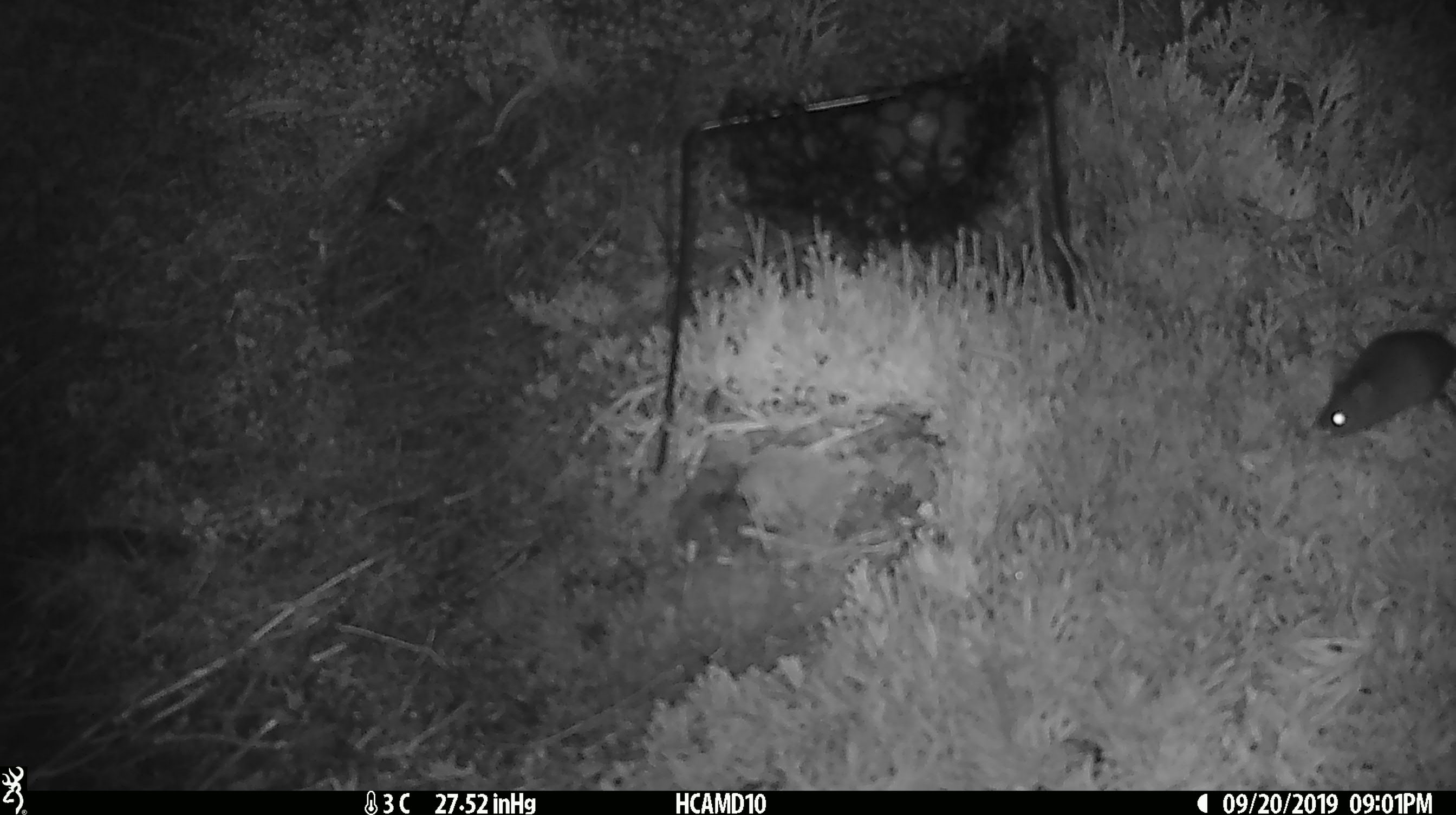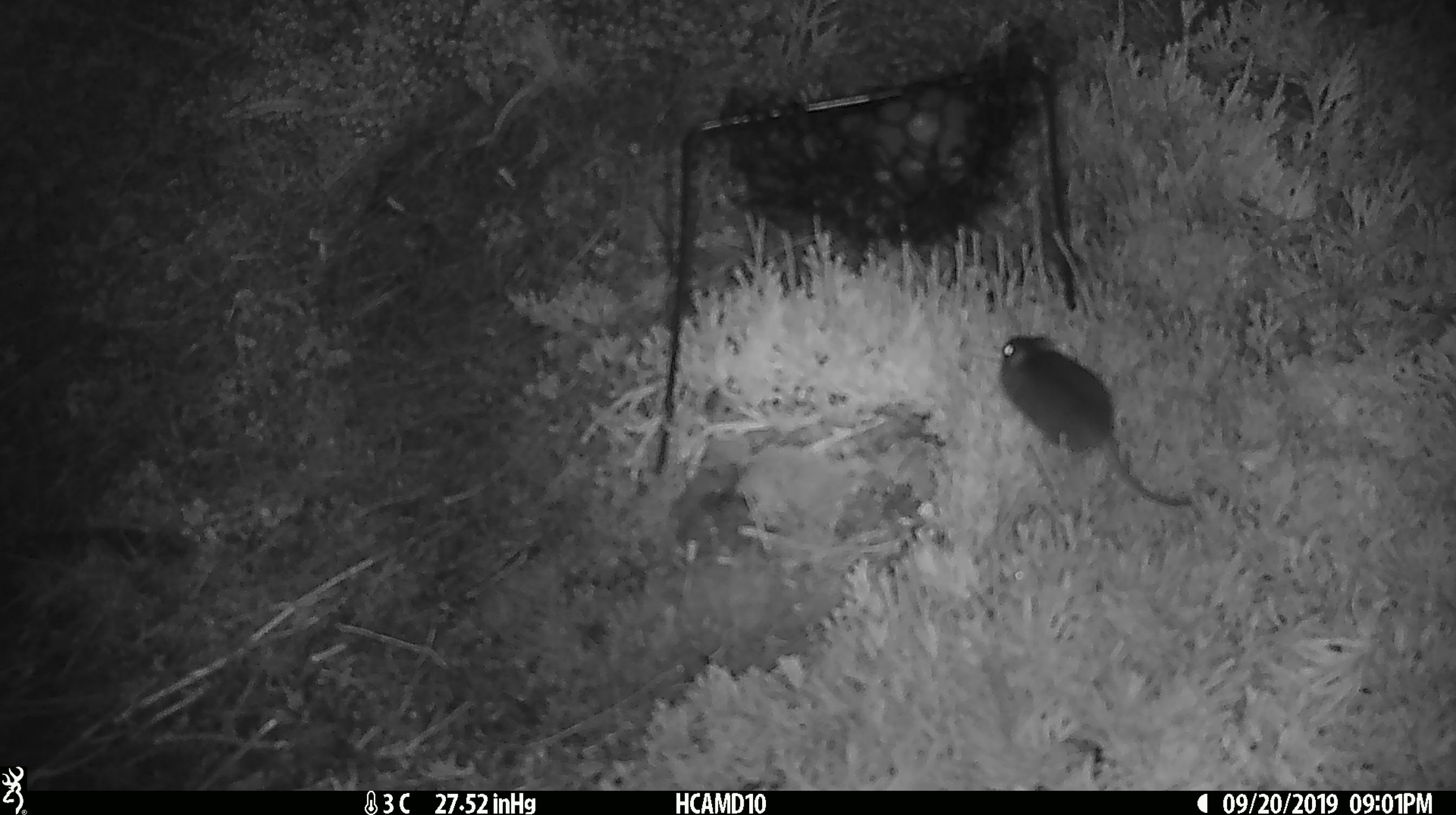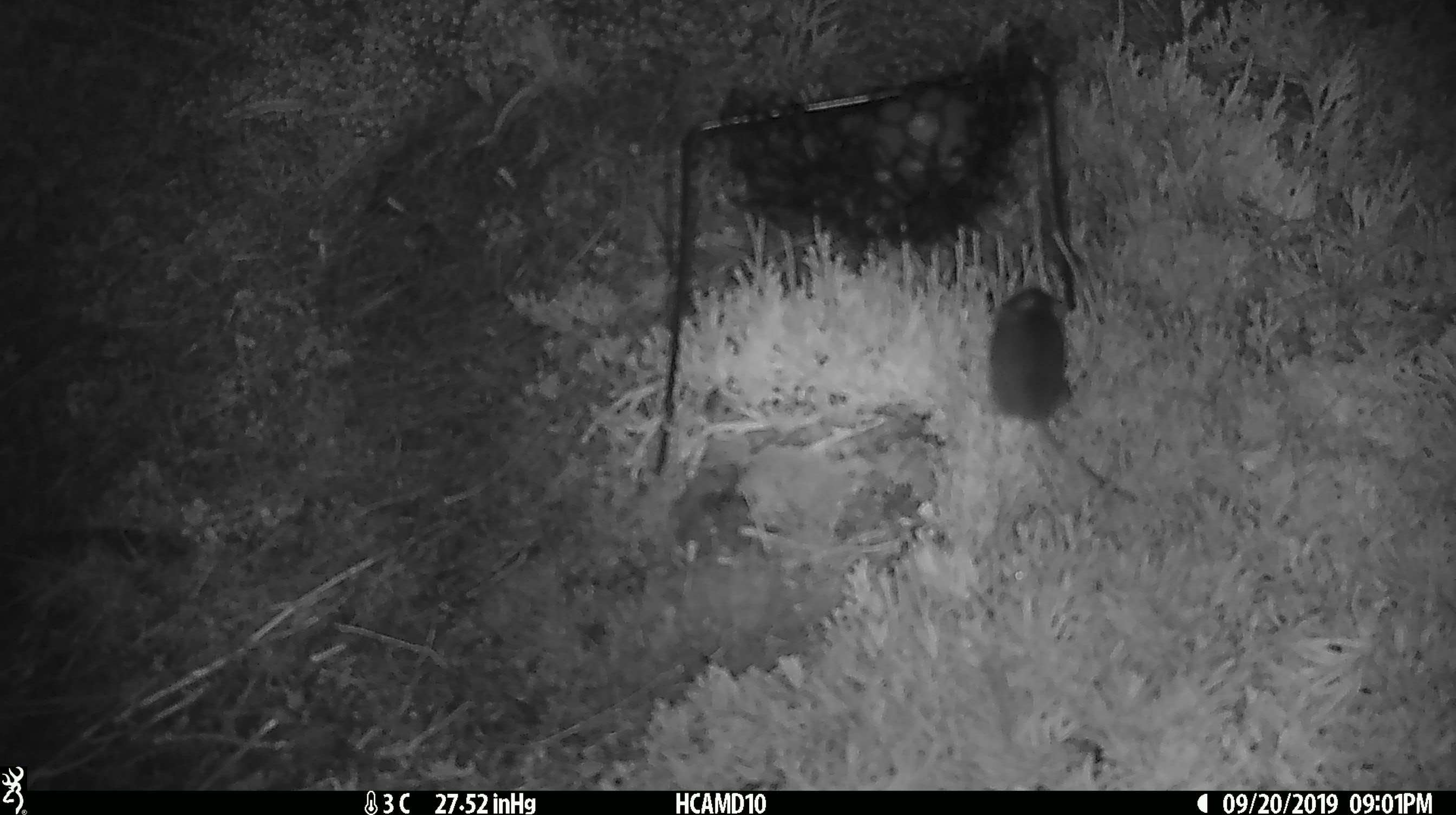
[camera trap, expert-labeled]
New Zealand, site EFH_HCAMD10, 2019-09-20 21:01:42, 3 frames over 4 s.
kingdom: Animalia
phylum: Chordata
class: Mammalia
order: Rodentia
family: Muridae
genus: Mus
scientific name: Mus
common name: mouse